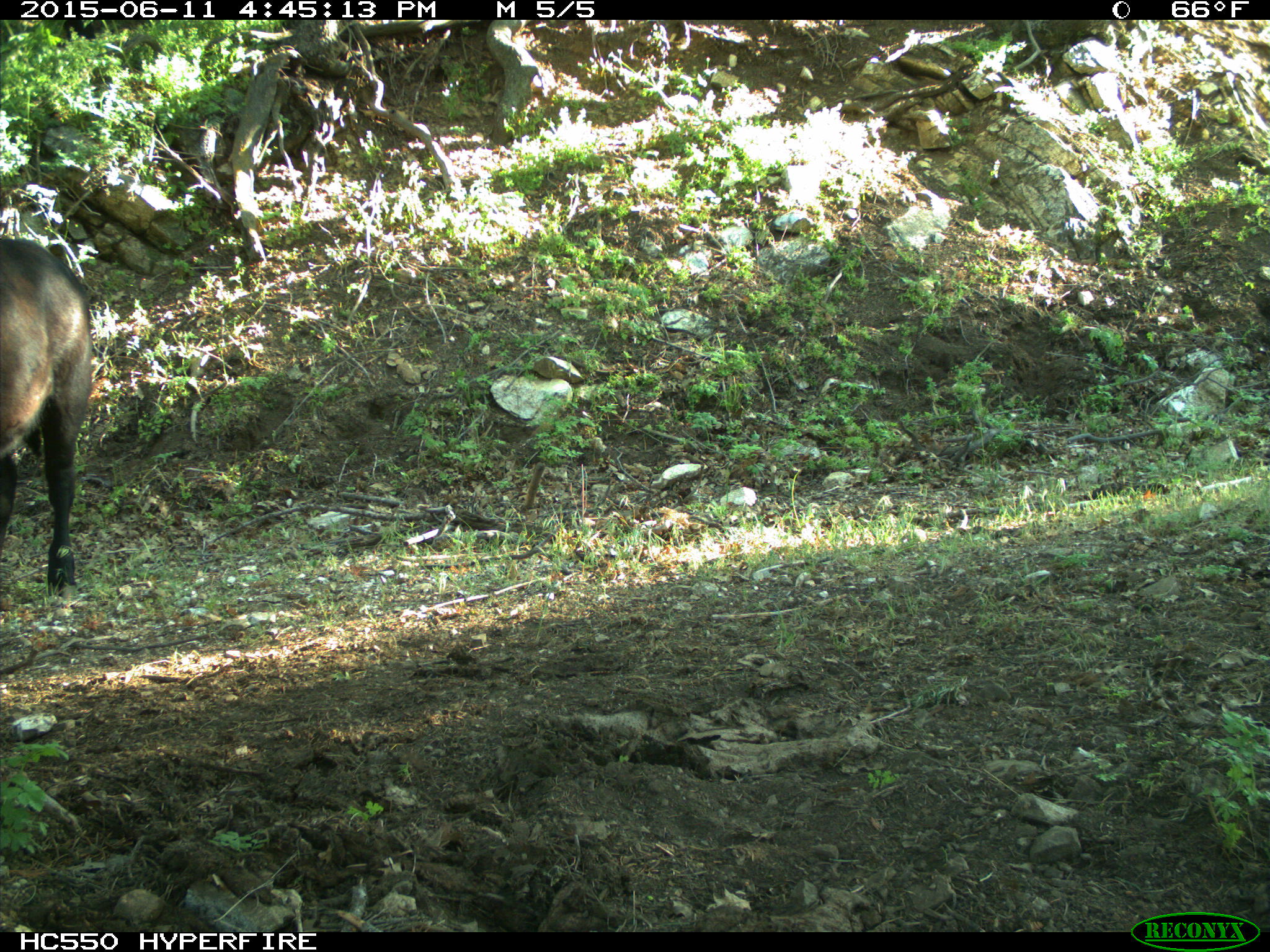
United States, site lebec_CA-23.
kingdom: Animalia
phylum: Chordata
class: Mammalia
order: Artiodactyla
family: Bovidae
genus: Bos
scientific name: Bos taurus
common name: domestic cow